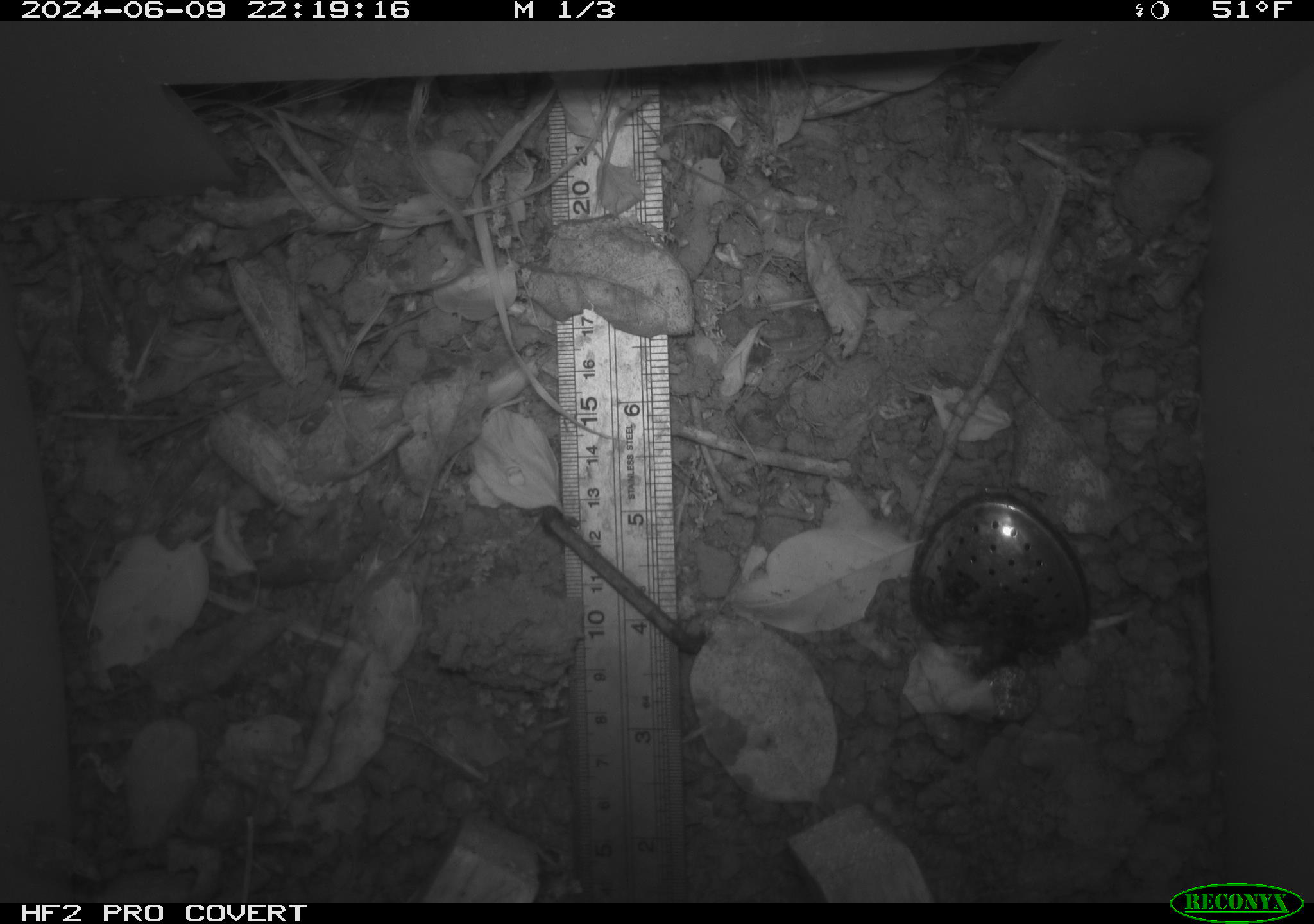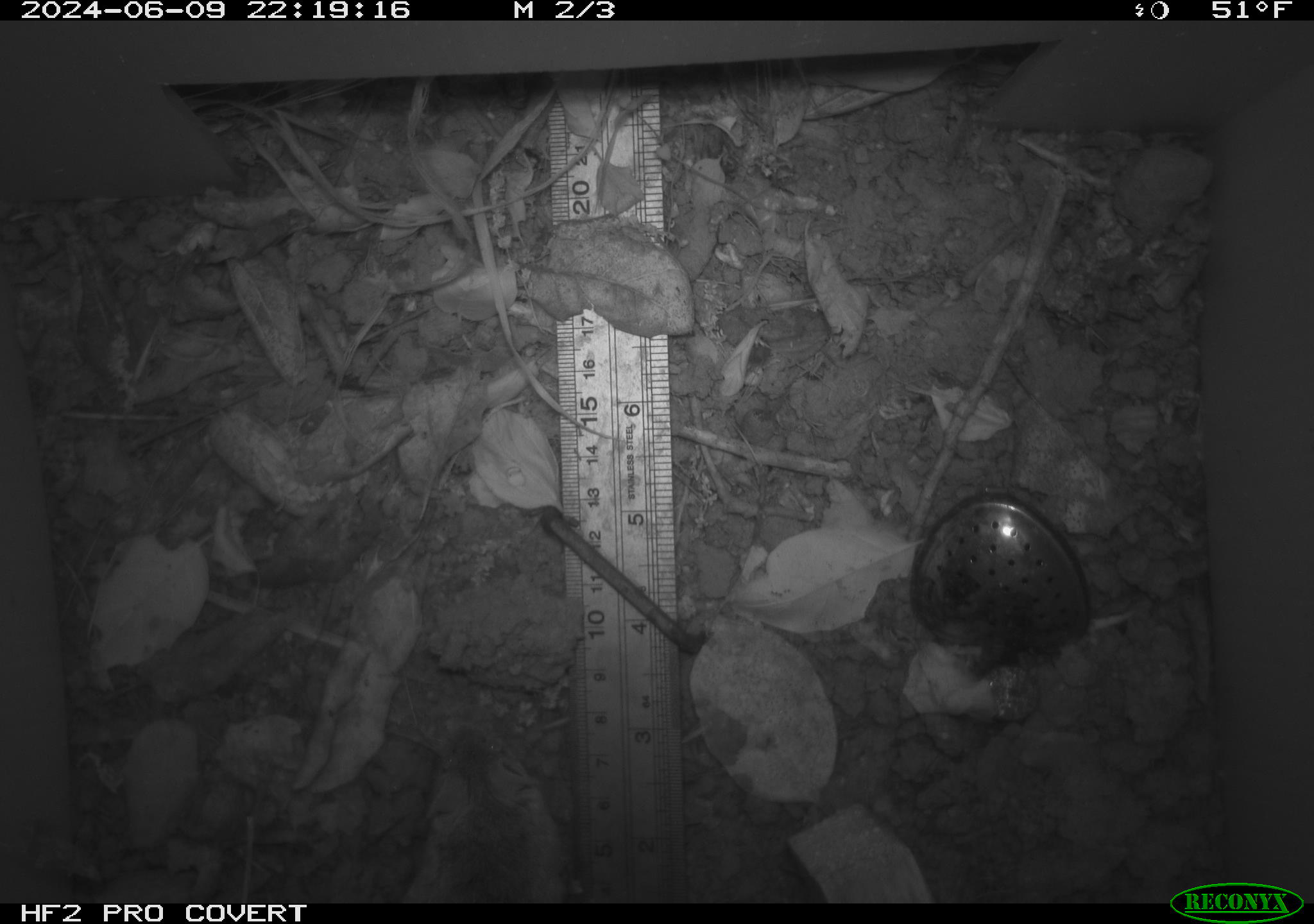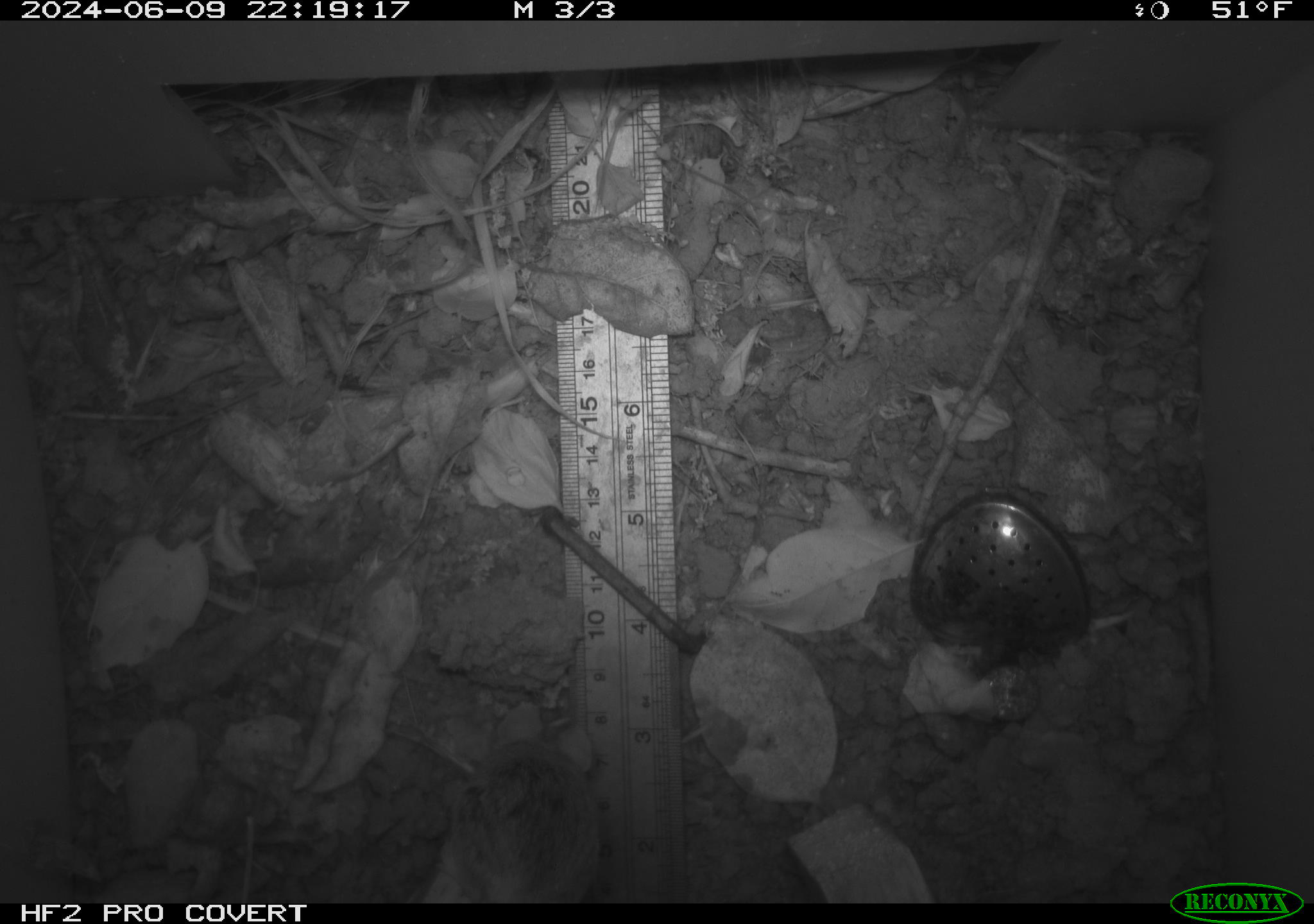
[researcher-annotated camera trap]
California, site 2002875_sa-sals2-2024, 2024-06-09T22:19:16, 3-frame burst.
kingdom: Animalia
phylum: Chordata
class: Mammalia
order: Rodentia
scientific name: Rodentia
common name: mouse species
Mouse species (Rodentia).